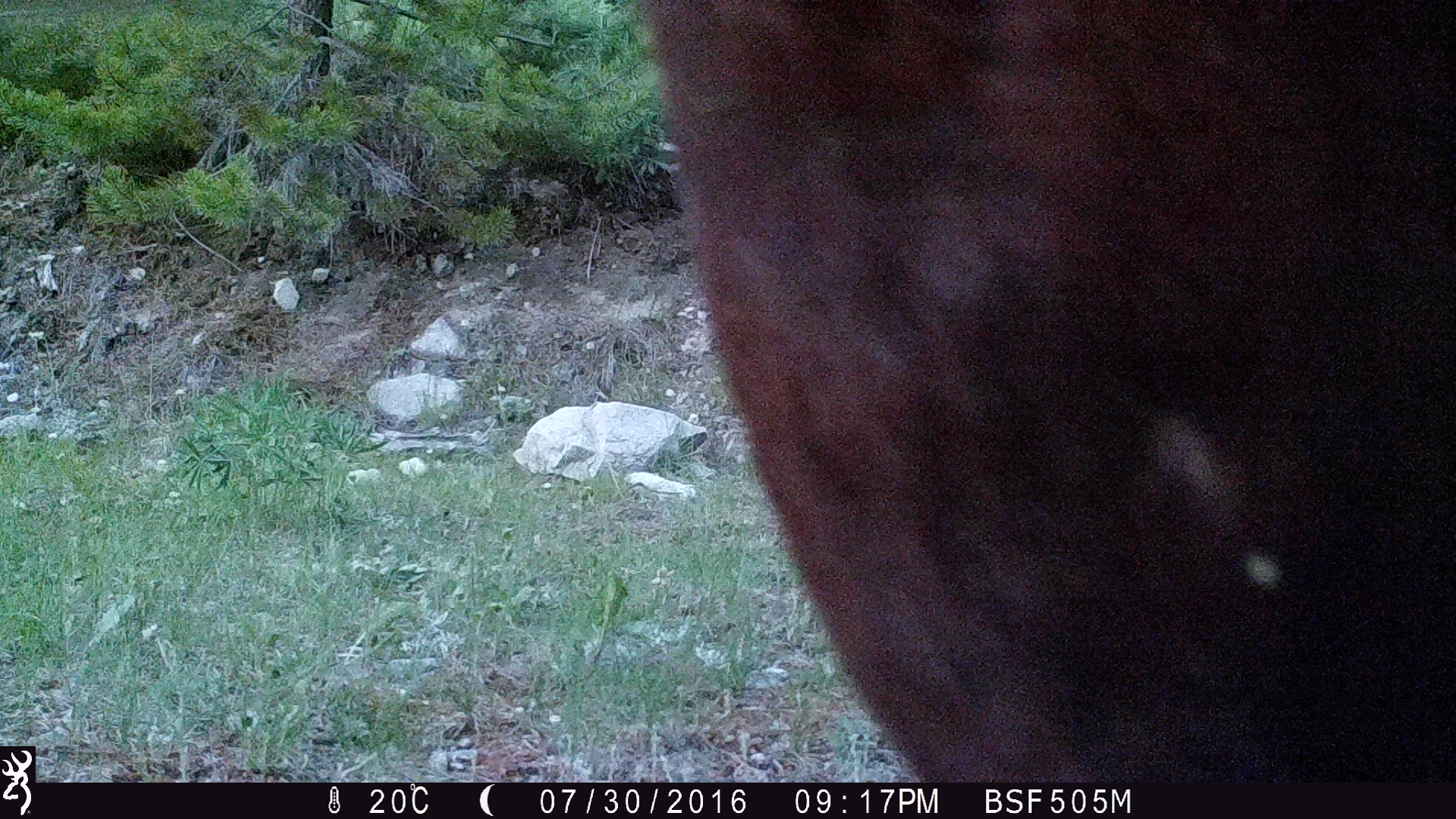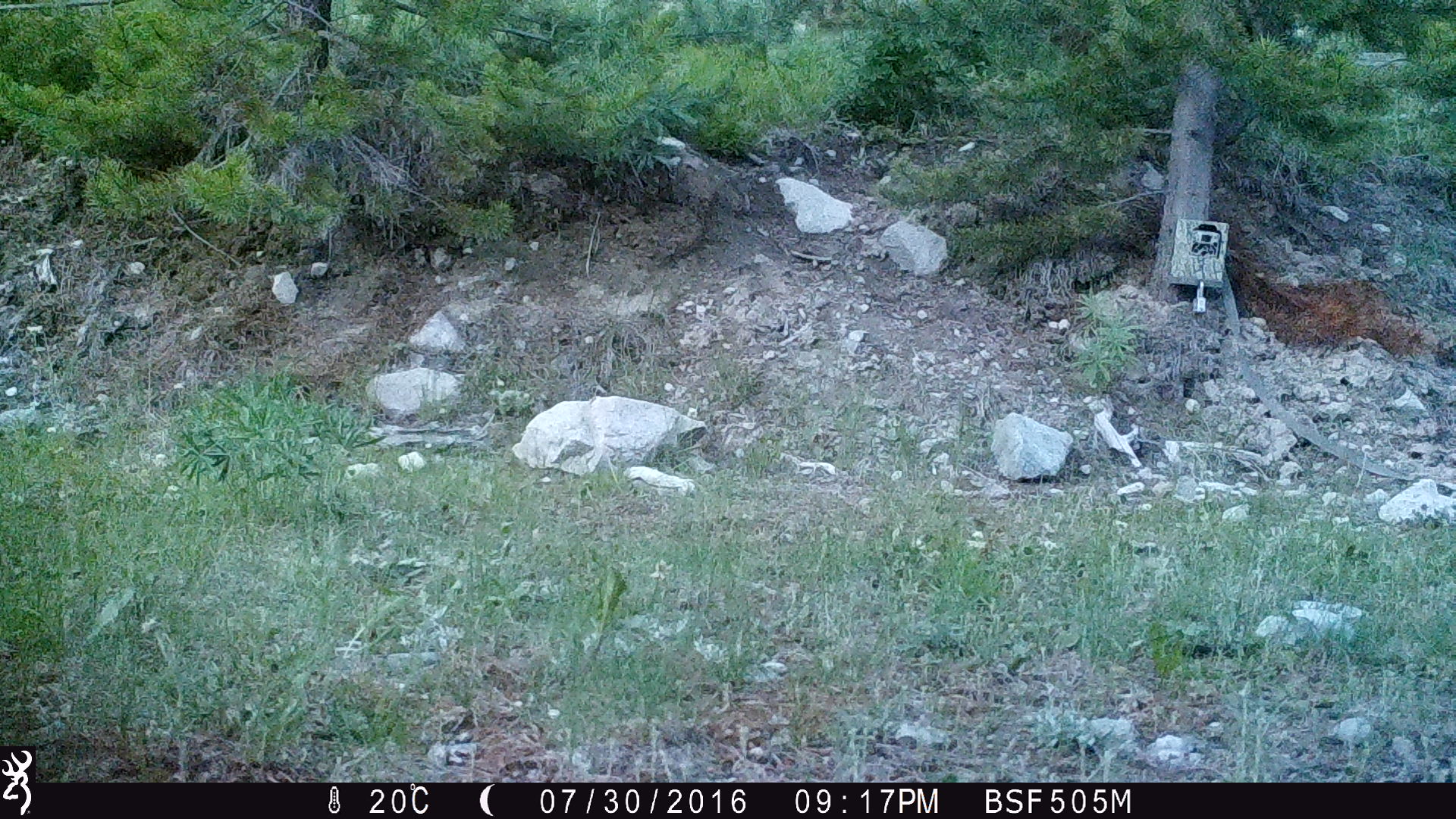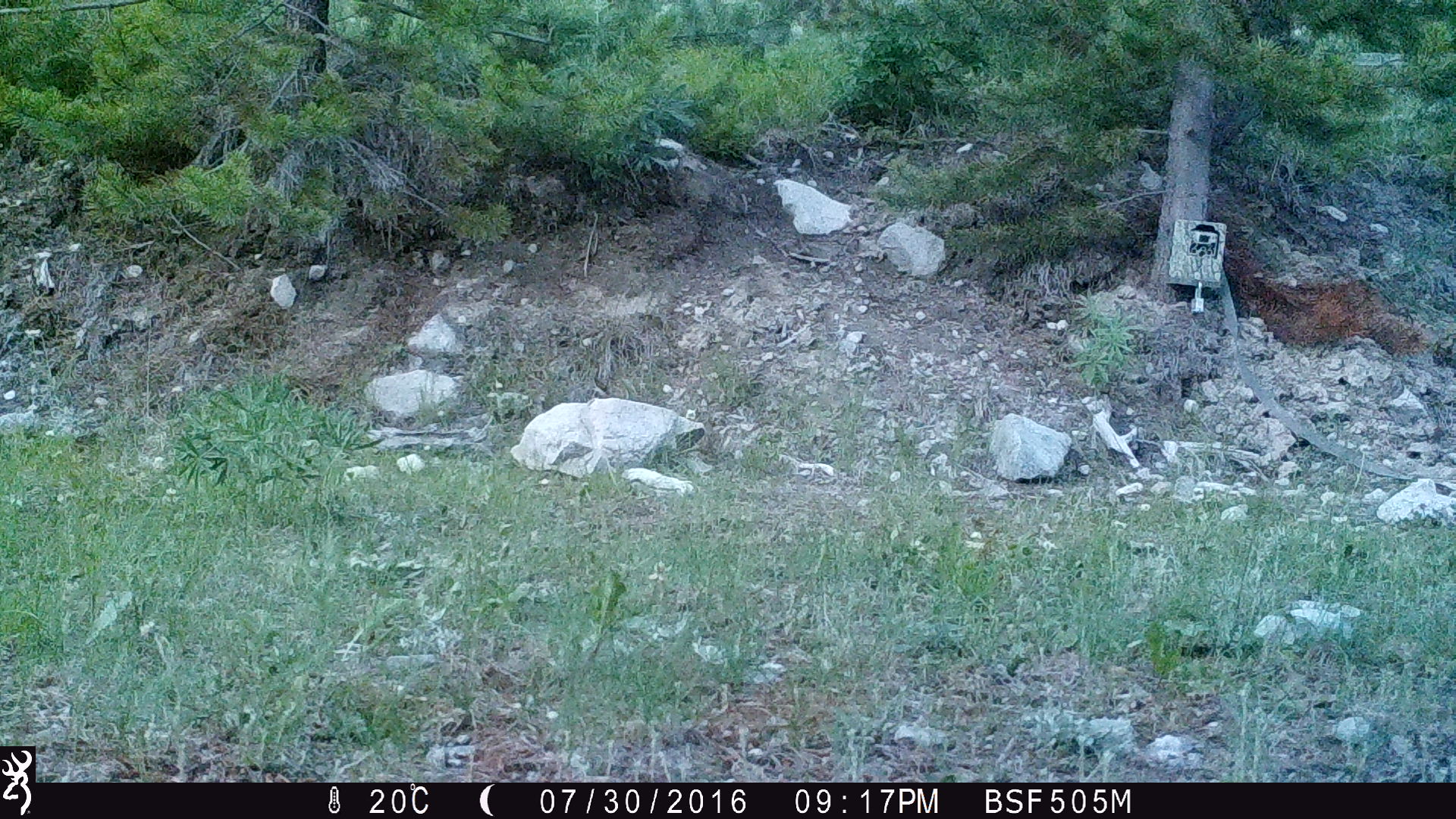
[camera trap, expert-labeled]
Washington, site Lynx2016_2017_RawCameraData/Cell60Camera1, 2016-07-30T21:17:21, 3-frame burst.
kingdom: Animalia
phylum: Chordata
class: Mammalia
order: Artiodactyla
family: Bovidae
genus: Bos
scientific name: Bos taurus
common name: domestic cattle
Domestic cattle (Bos taurus). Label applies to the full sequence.